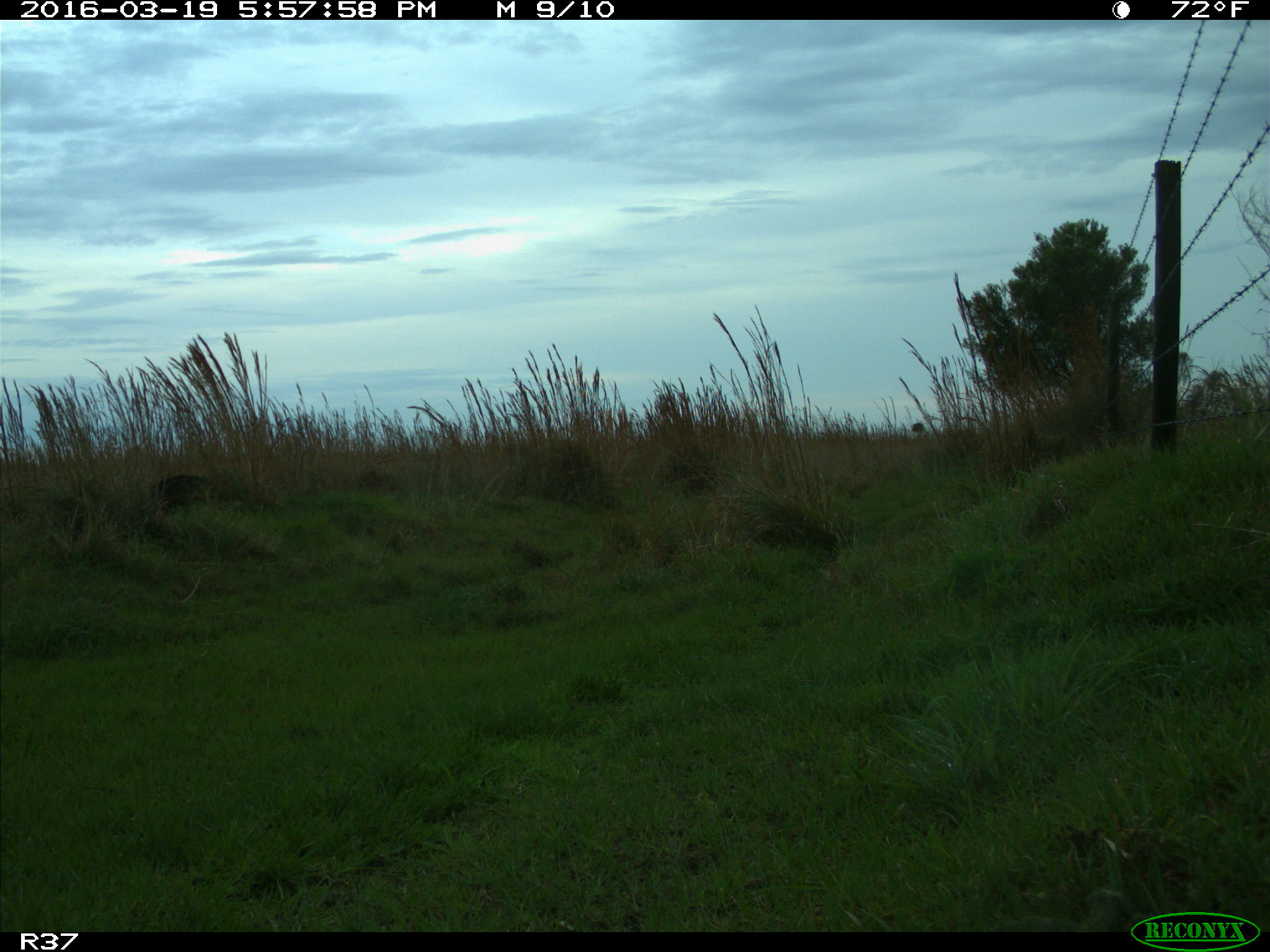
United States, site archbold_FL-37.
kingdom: Animalia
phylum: Chordata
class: Mammalia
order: Artiodactyla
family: Suidae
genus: Sus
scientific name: Sus scrofa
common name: wild boar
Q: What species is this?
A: Sus scrofa (wild boar).